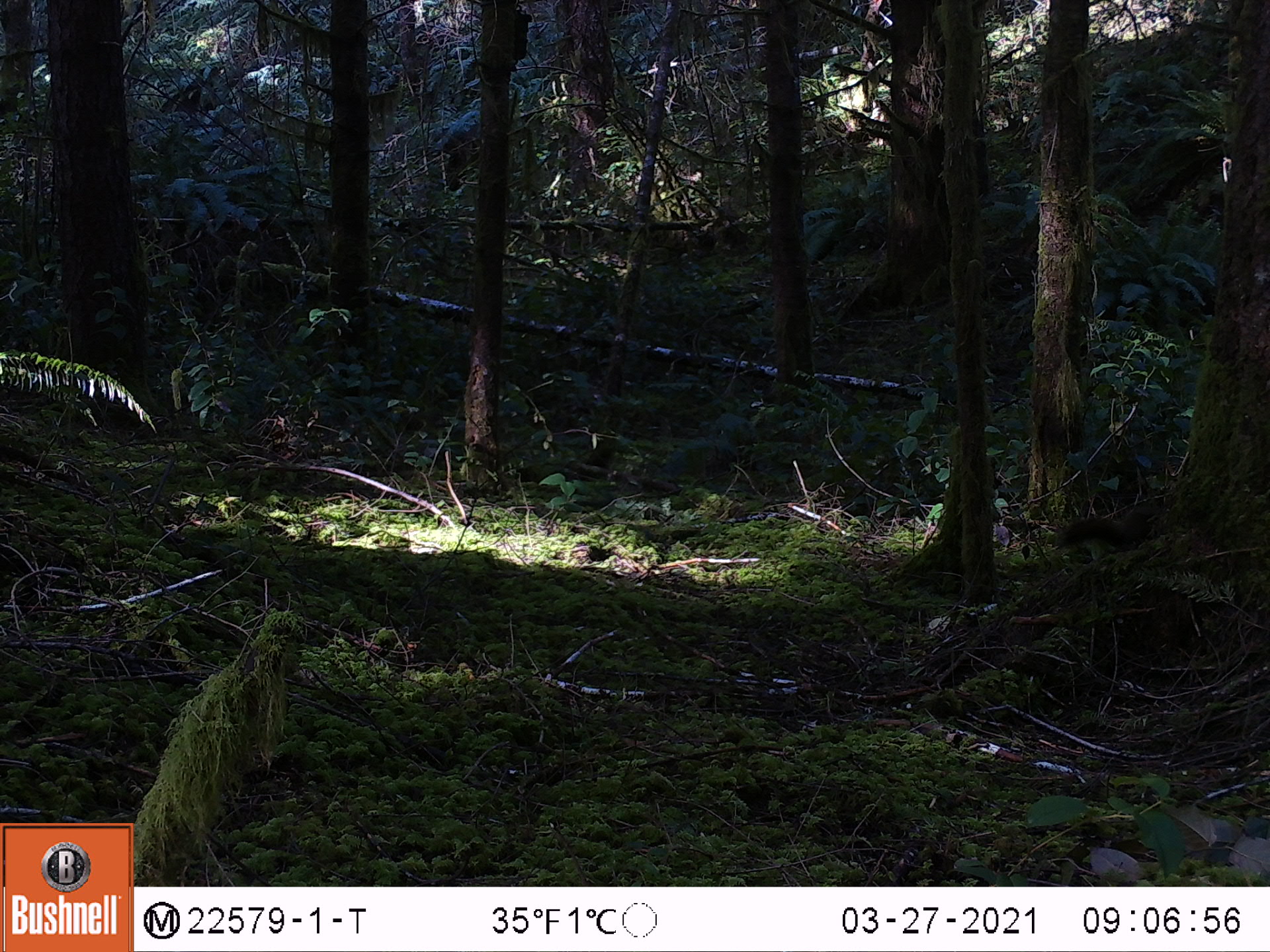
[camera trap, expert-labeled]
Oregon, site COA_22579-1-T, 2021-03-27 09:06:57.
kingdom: Animalia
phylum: Chordata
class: Mammalia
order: Rodentia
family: Sciuridae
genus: Tamiasciurus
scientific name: Tamiasciurus douglasii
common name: douglas squirrel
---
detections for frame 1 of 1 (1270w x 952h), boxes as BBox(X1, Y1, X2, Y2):
douglas squirrel: BBox(1062, 489, 1162, 555)